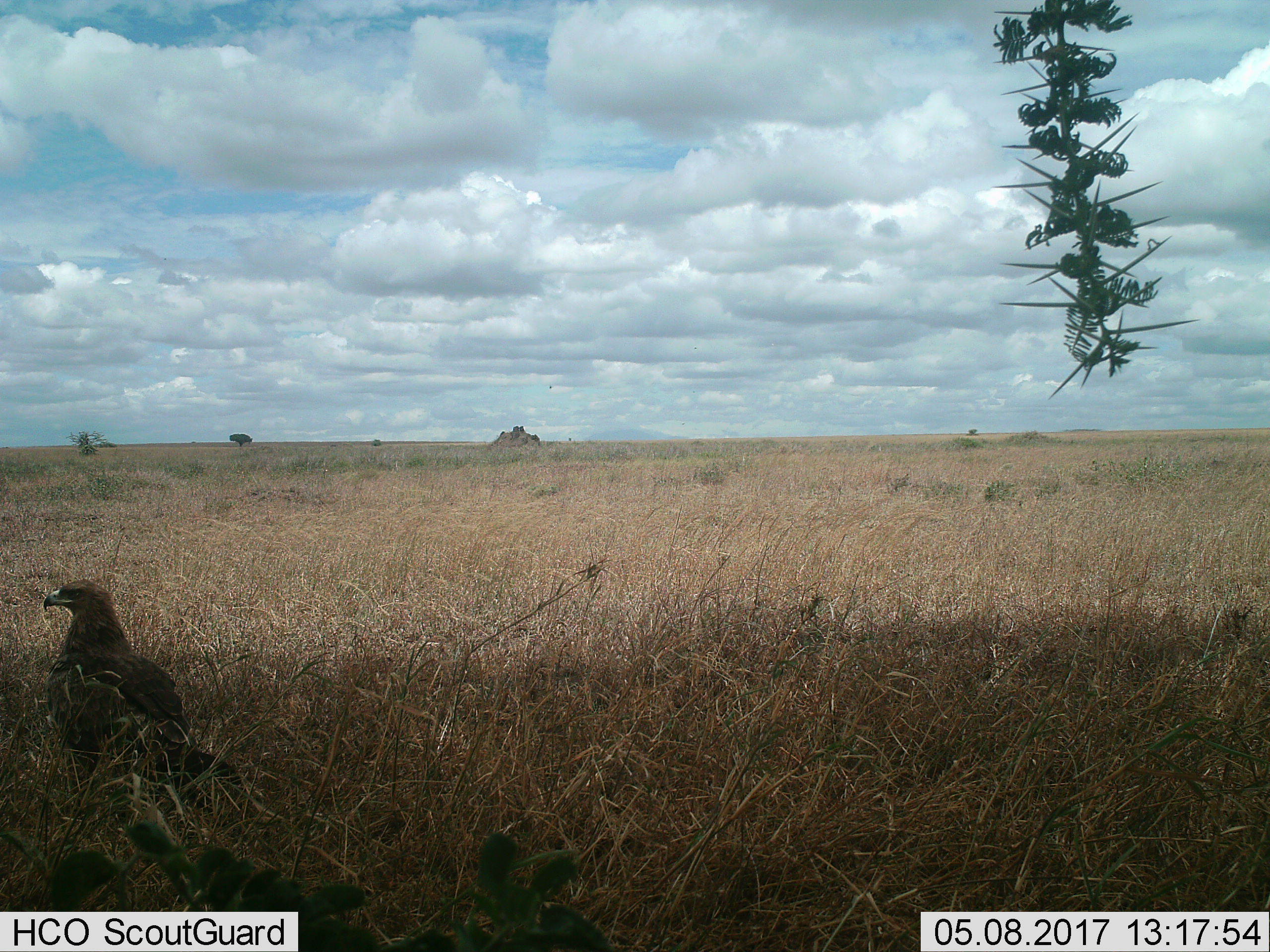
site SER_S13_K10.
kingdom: Animalia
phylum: Chordata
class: Aves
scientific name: Aves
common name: bird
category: birdother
Birdother (bird) (Aves), count 1. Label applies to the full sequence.